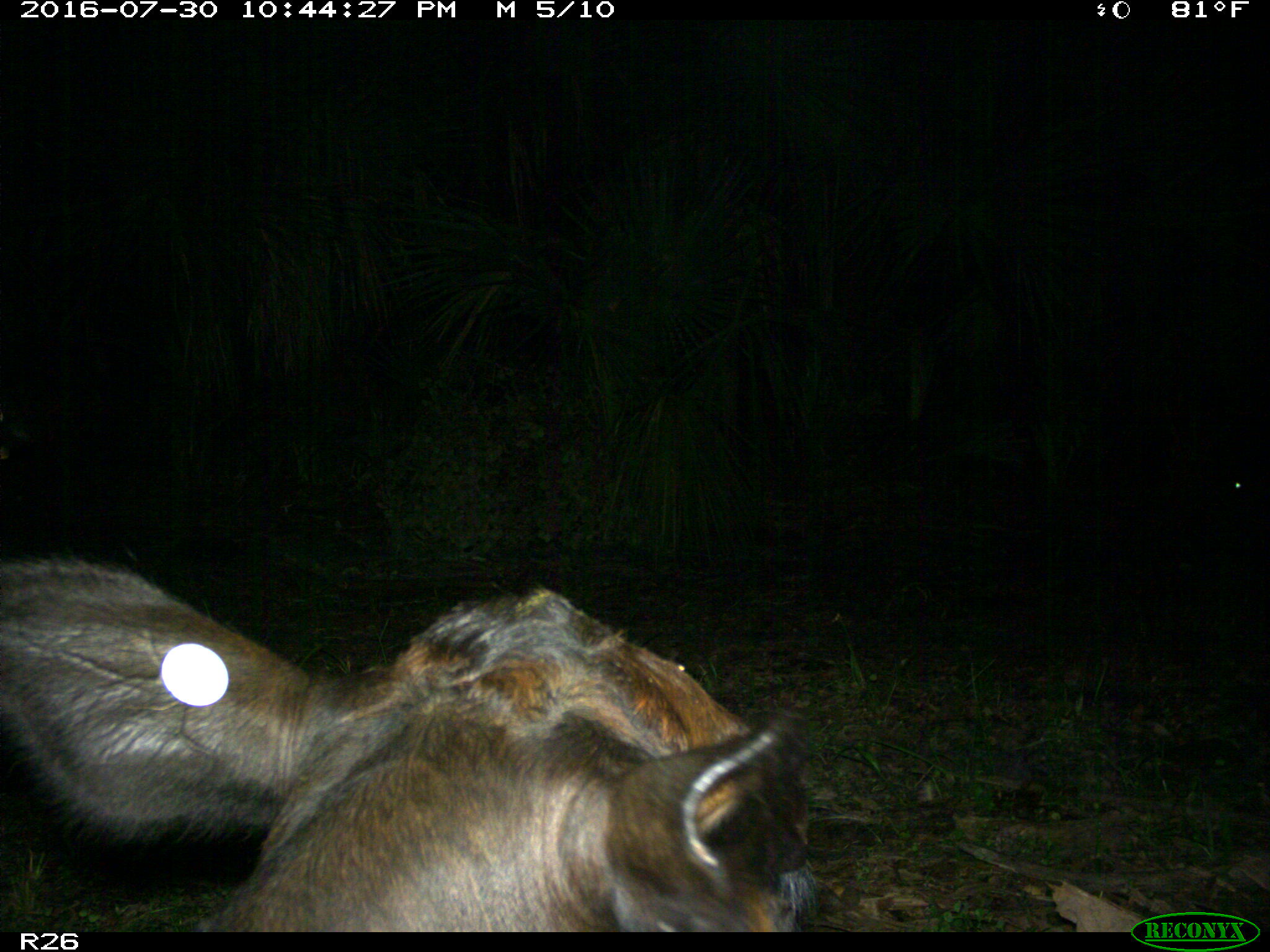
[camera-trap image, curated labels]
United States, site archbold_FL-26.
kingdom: Animalia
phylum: Chordata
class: Mammalia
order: Artiodactyla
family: Bovidae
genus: Bos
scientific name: Bos taurus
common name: domestic cow